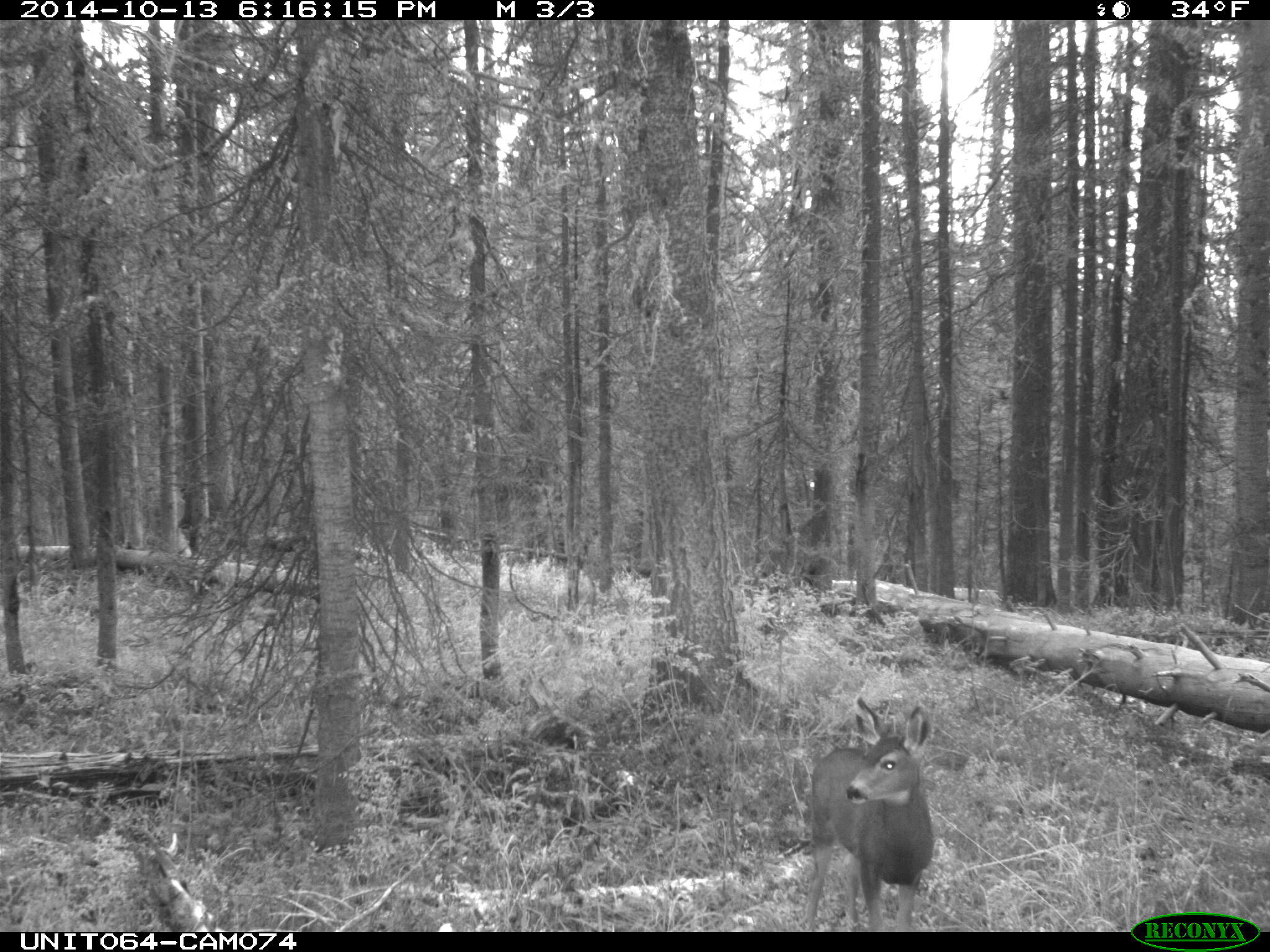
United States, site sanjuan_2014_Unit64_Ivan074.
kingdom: Animalia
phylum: Chordata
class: Mammalia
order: Artiodactyla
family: Cervidae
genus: Odocoileus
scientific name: Odocoileus hemionus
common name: mule deer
Odocoileus hemionus (mule deer).